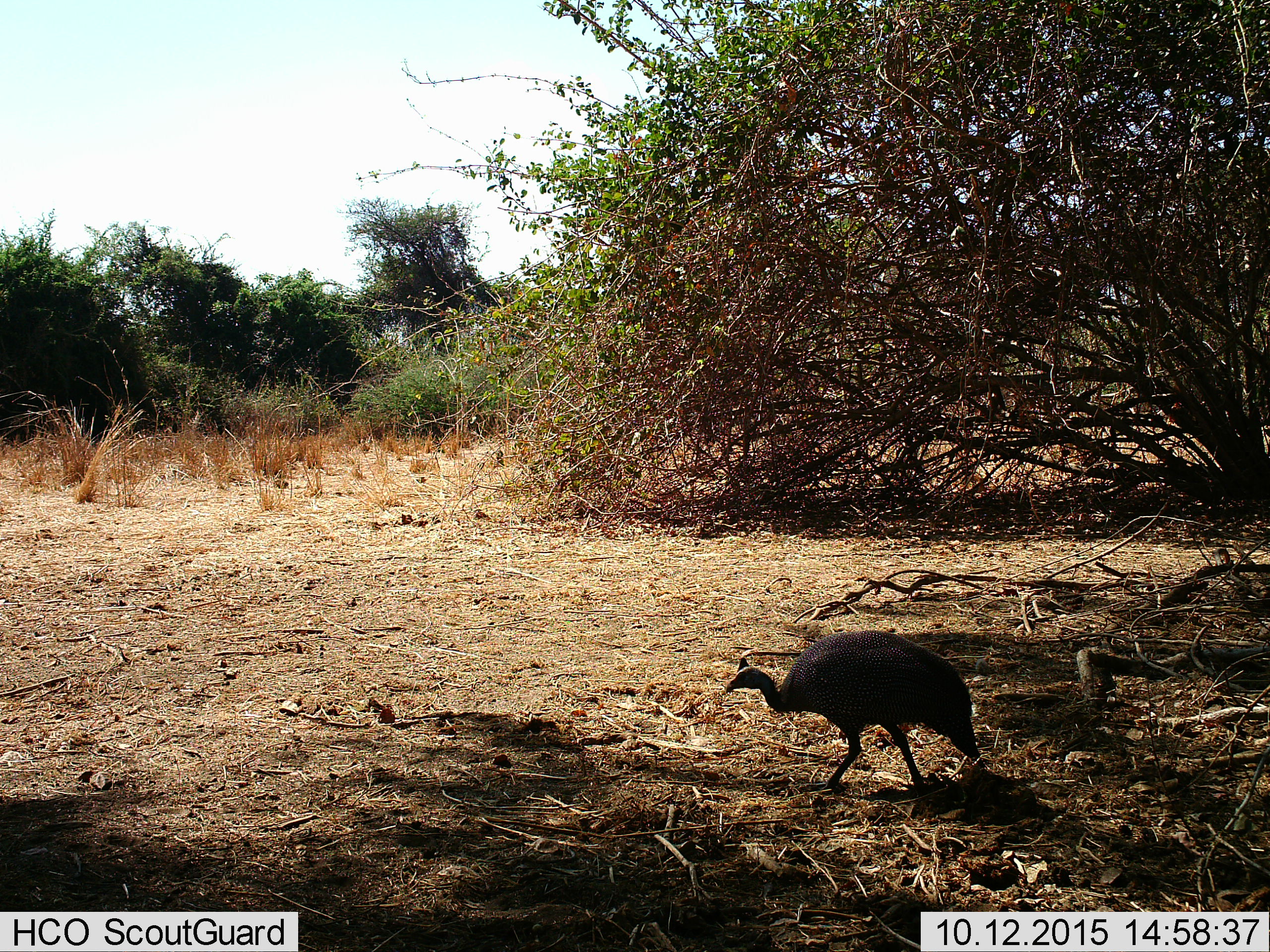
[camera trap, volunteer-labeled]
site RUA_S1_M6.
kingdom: Animalia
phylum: Chordata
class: Aves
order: Galliformes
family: Numididae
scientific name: Numididae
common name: guineafowl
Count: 1.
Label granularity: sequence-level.